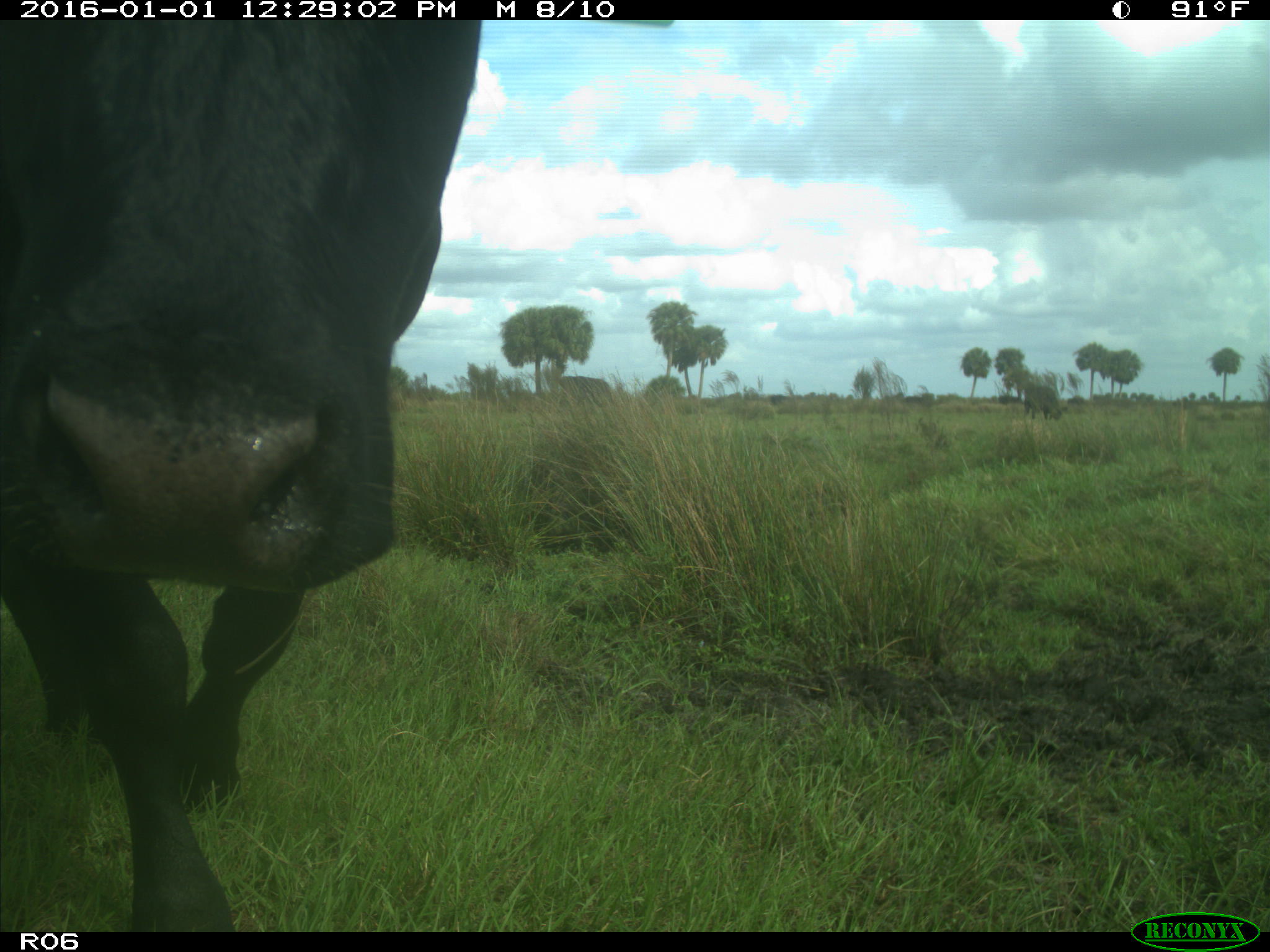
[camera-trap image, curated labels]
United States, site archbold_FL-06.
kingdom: Animalia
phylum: Chordata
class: Mammalia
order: Artiodactyla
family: Bovidae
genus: Bos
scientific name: Bos taurus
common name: domestic cow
Bos taurus (domestic cow).